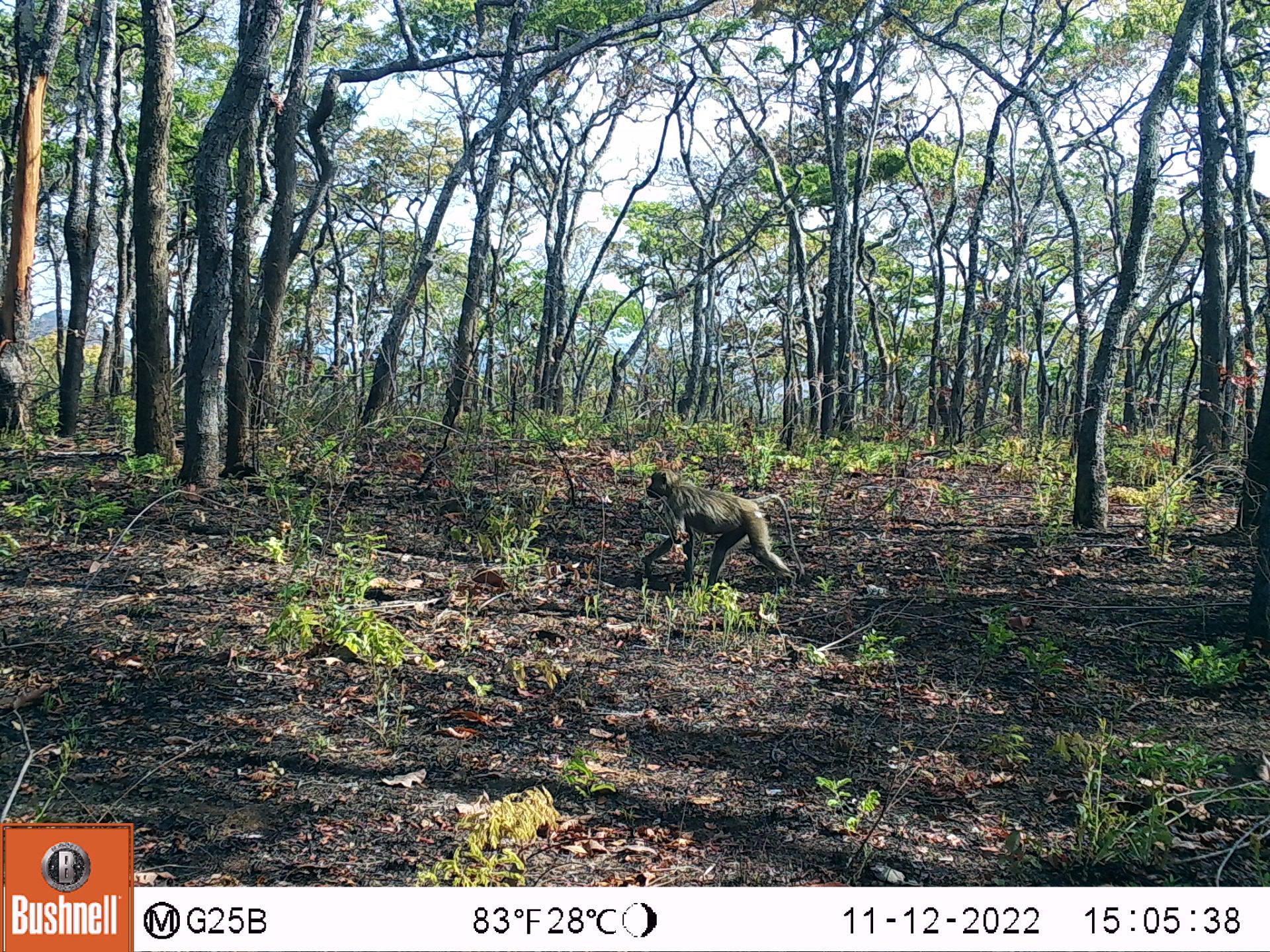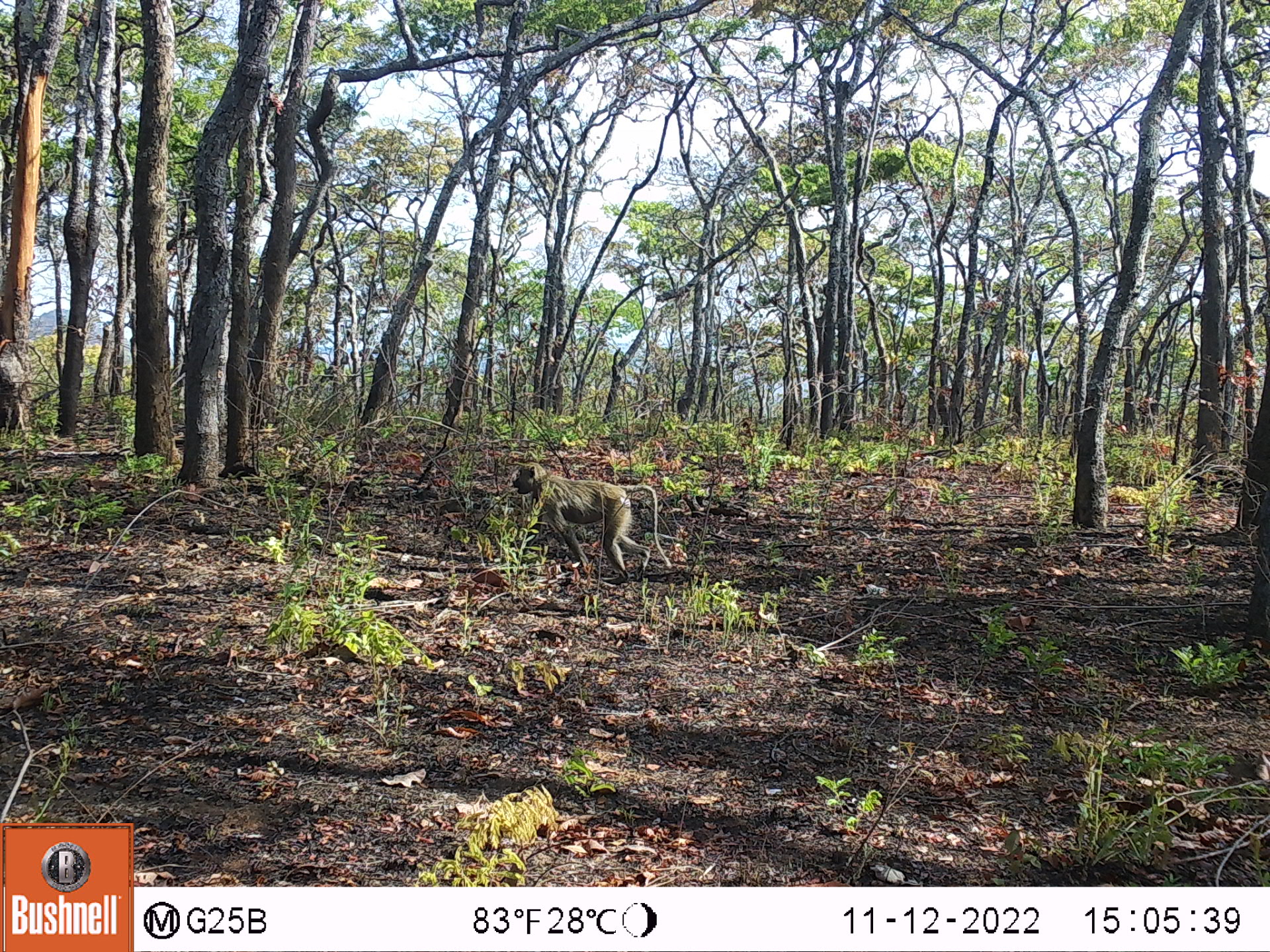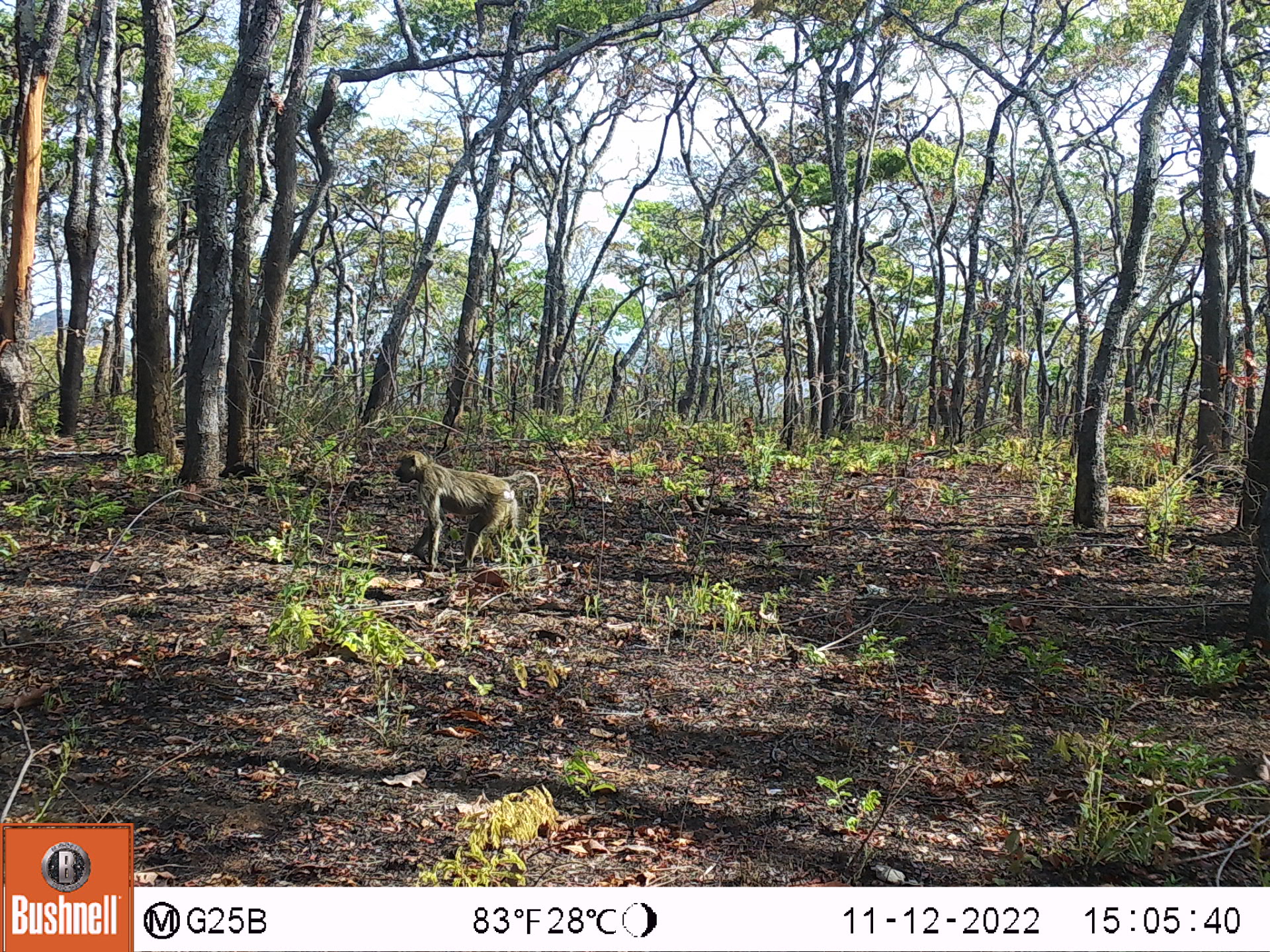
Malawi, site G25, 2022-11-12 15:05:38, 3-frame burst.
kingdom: Animalia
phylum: Chordata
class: Mammalia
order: Primates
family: Cercopithecidae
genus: Papio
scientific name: Papio cynocephalus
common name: yellow baboon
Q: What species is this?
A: Yellow baboon (Papio cynocephalus).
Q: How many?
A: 1.